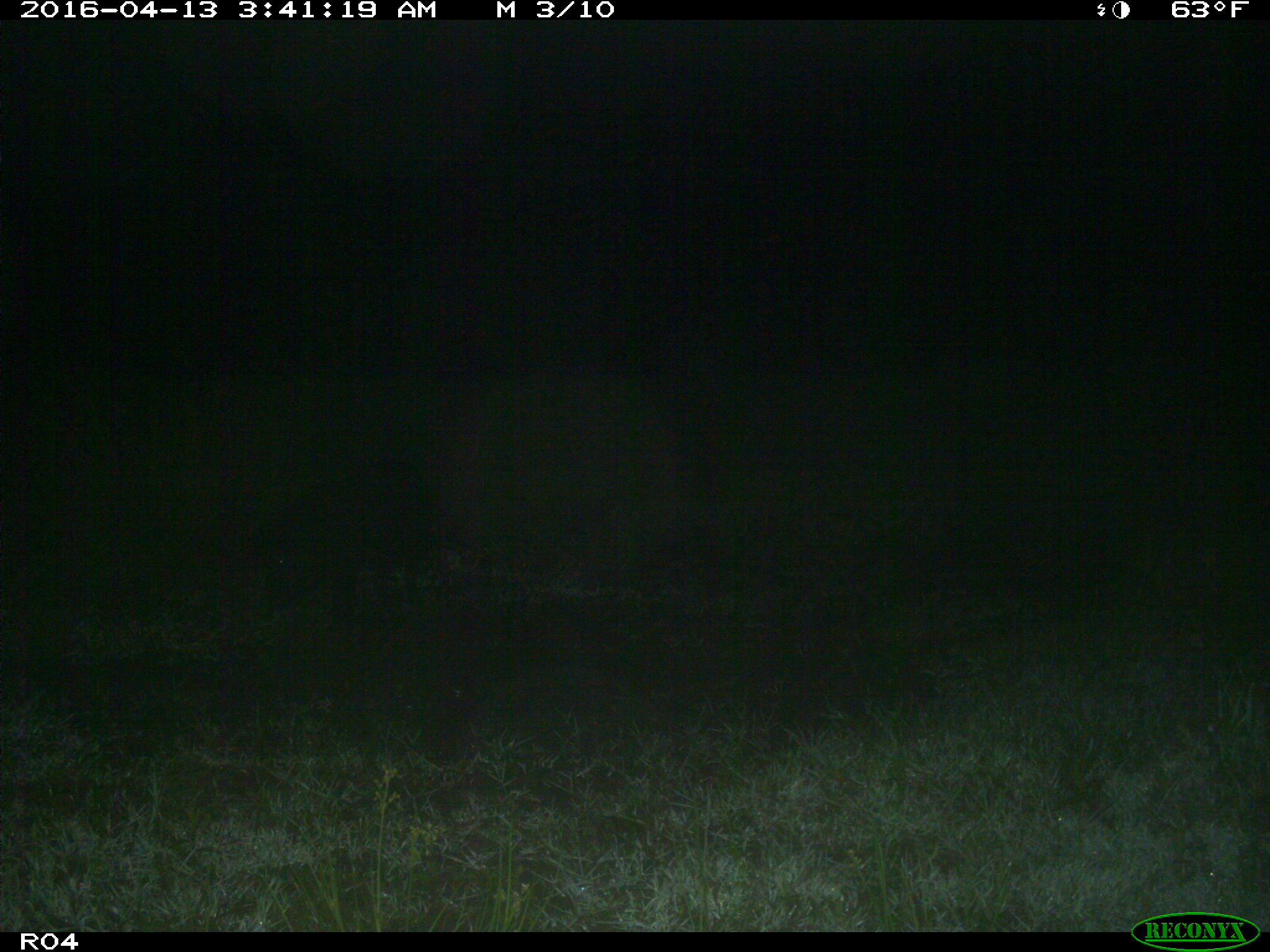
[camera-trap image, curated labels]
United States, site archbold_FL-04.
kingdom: Animalia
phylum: Chordata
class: Mammalia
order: Artiodactyla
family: Suidae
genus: Sus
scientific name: Sus scrofa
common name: wild boar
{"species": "Sus scrofa (wild boar)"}